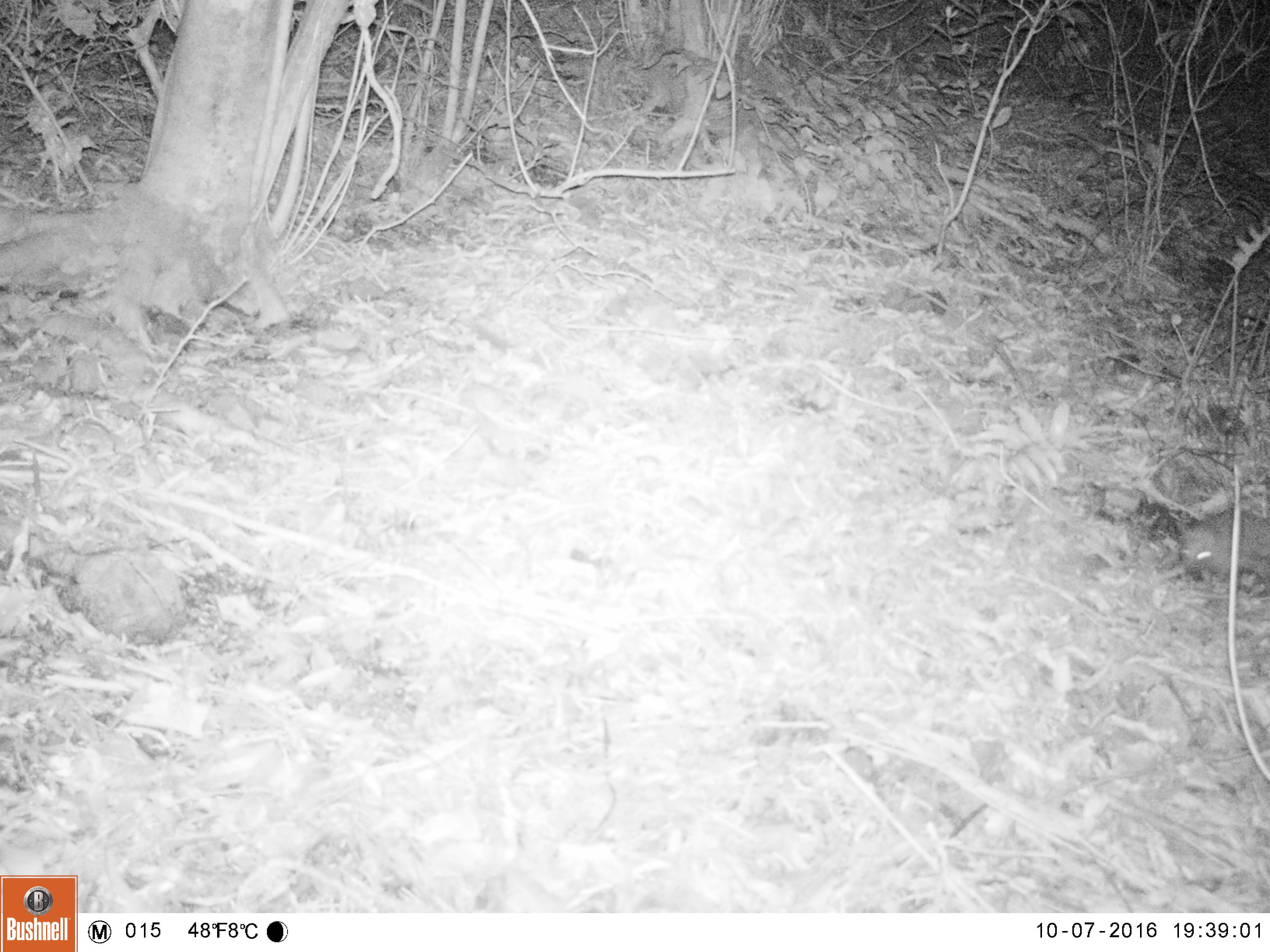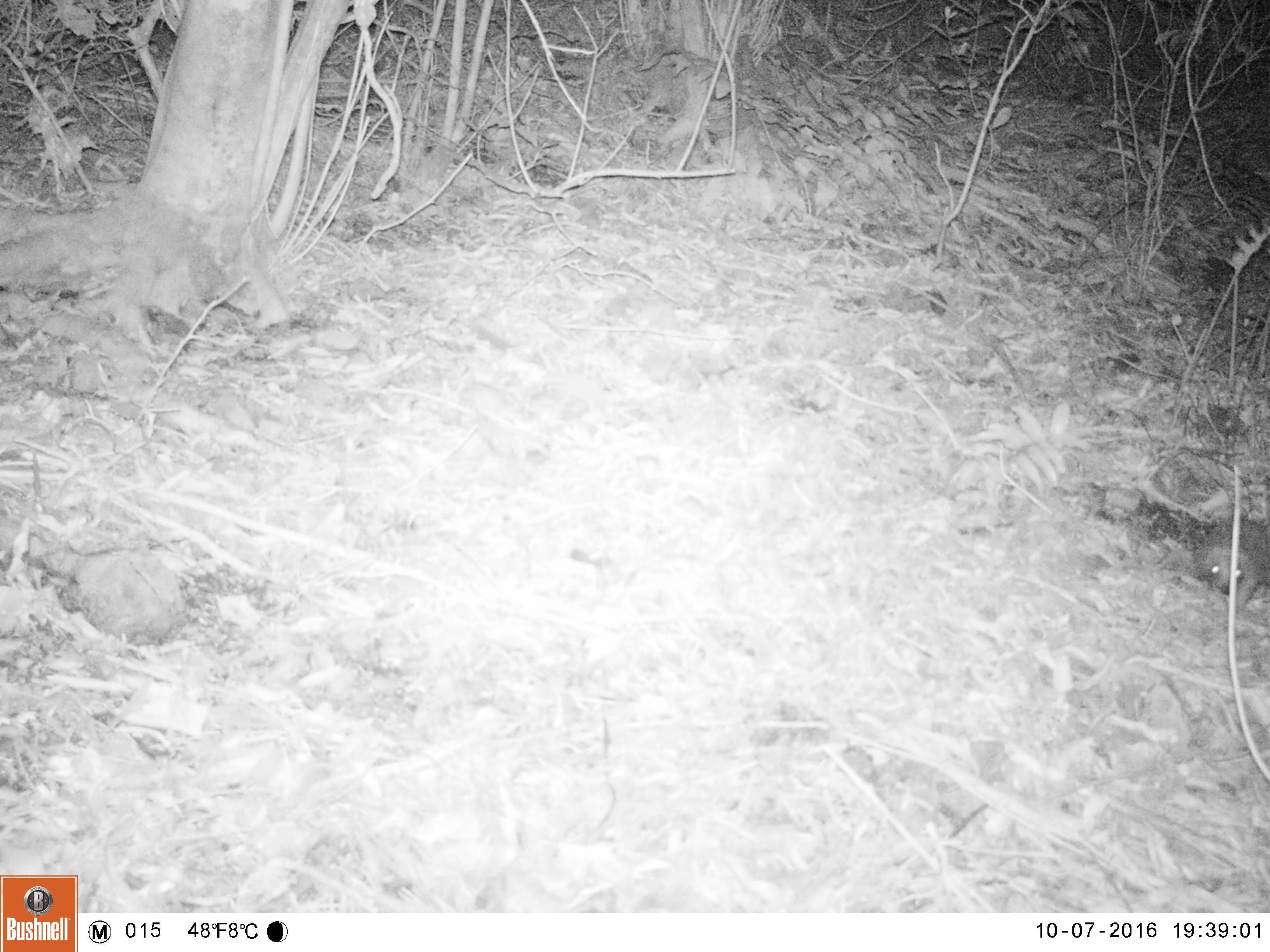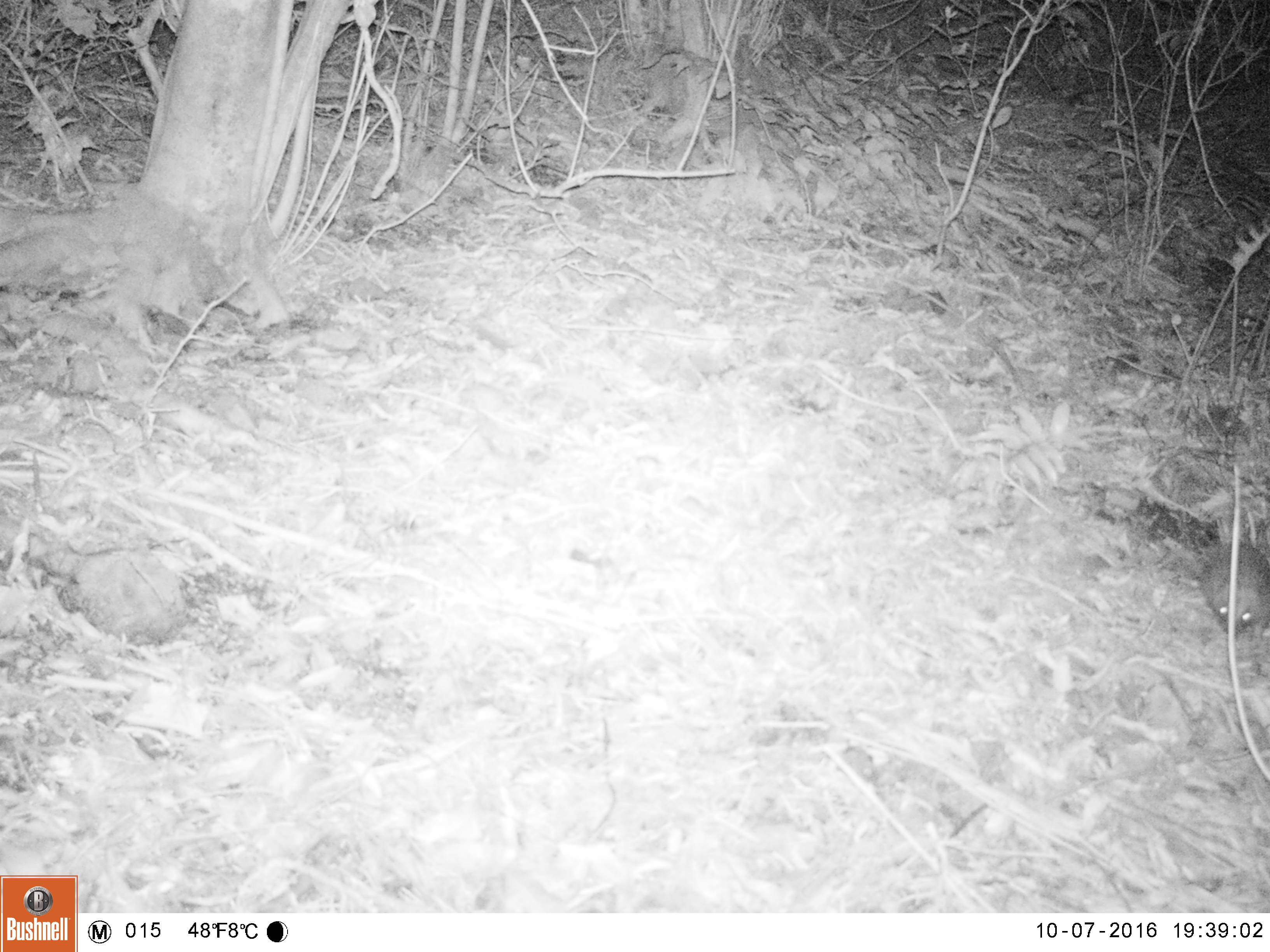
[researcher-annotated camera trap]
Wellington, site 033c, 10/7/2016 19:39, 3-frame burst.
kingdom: Animalia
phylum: Chordata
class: Mammalia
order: Eulipotyphla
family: Erinaceidae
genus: Erinaceus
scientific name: Erinaceus europaeus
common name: hedgehog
Hedgehog (Erinaceus europaeus).